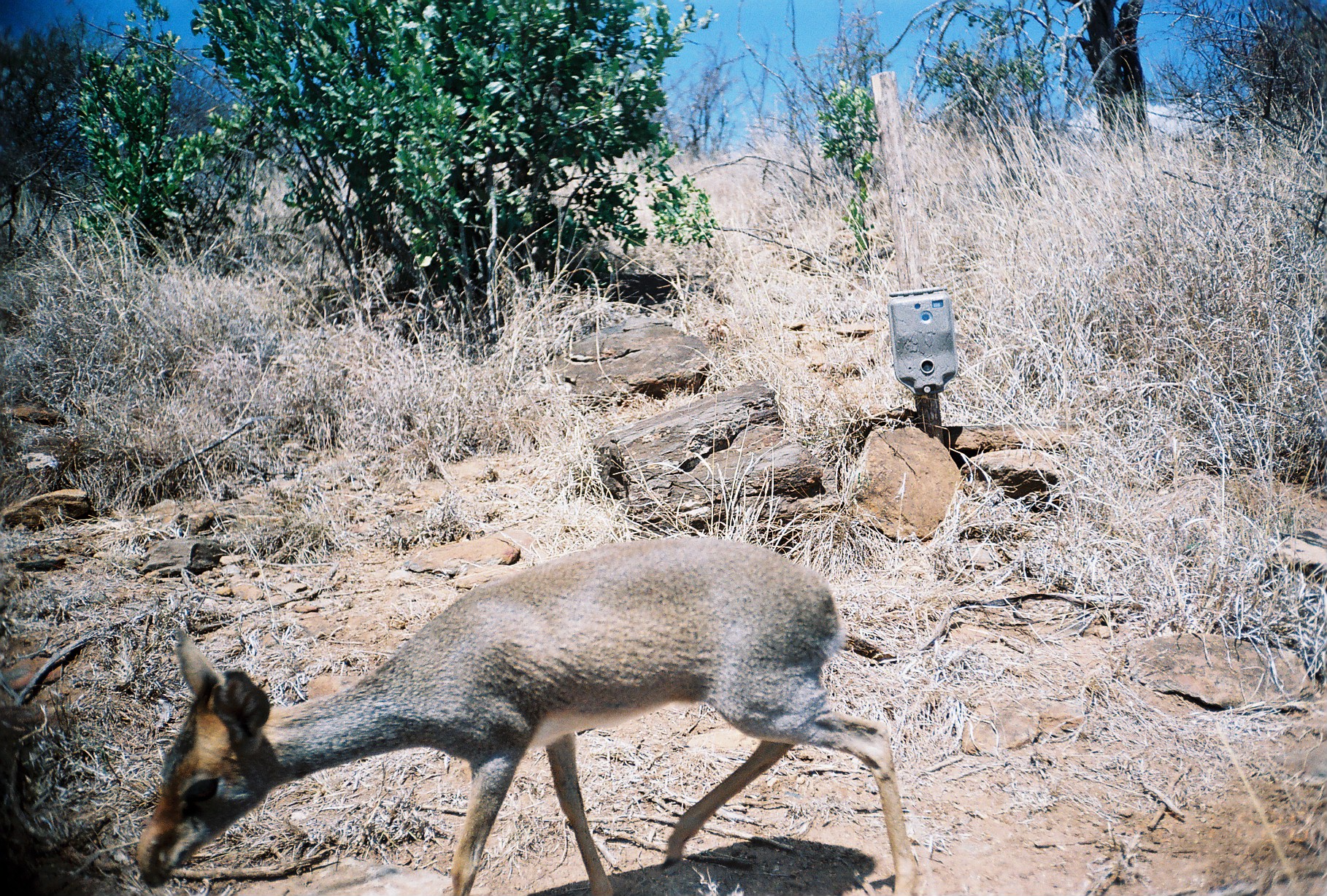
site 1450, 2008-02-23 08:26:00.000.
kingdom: Animalia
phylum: Chordata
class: Mammalia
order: Artiodactyla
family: Bovidae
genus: Madoqua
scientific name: Madoqua guentheri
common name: günther's dik-dik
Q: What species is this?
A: Madoqua guentheri (günther's dik-dik).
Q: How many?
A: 1.